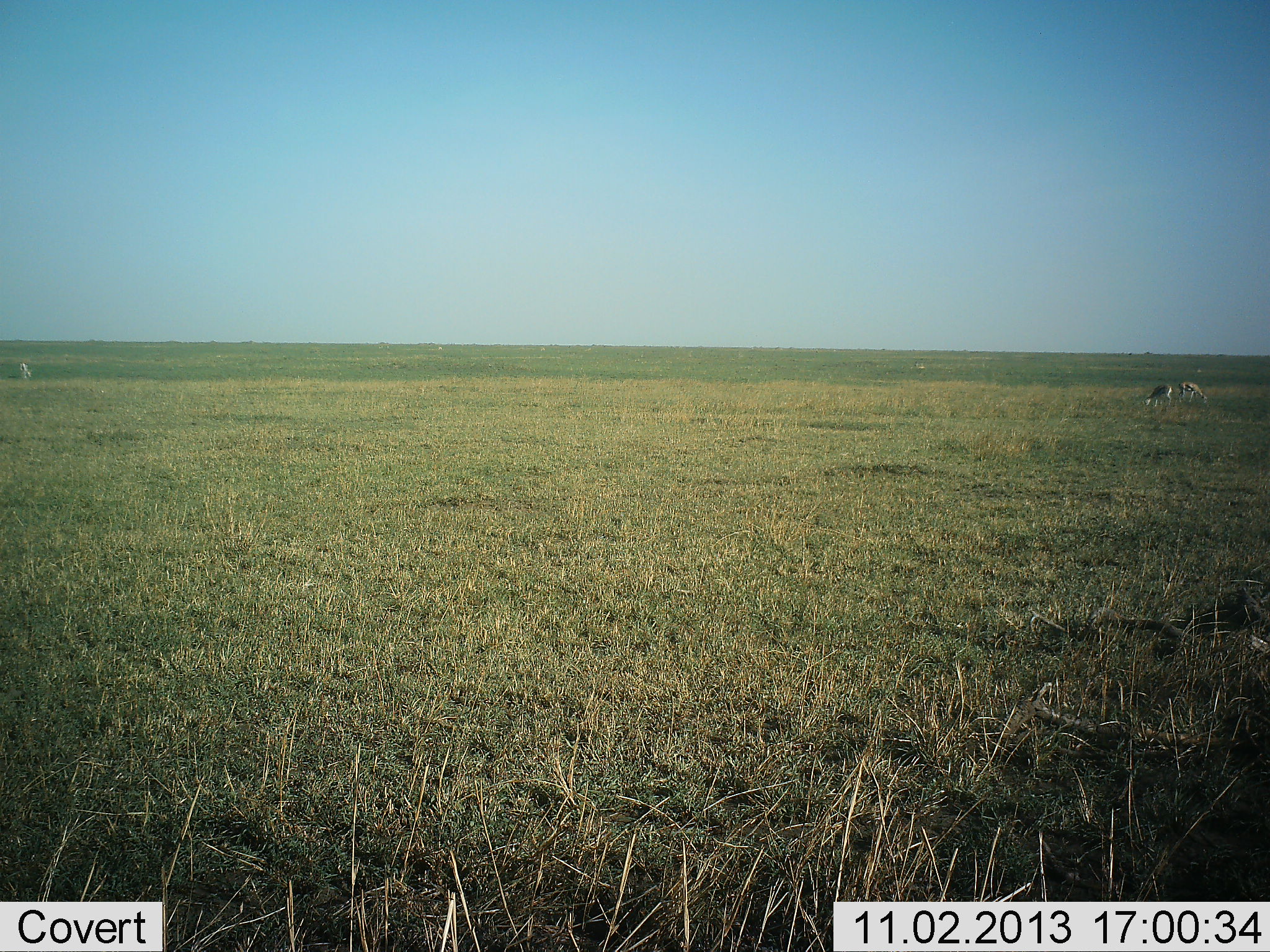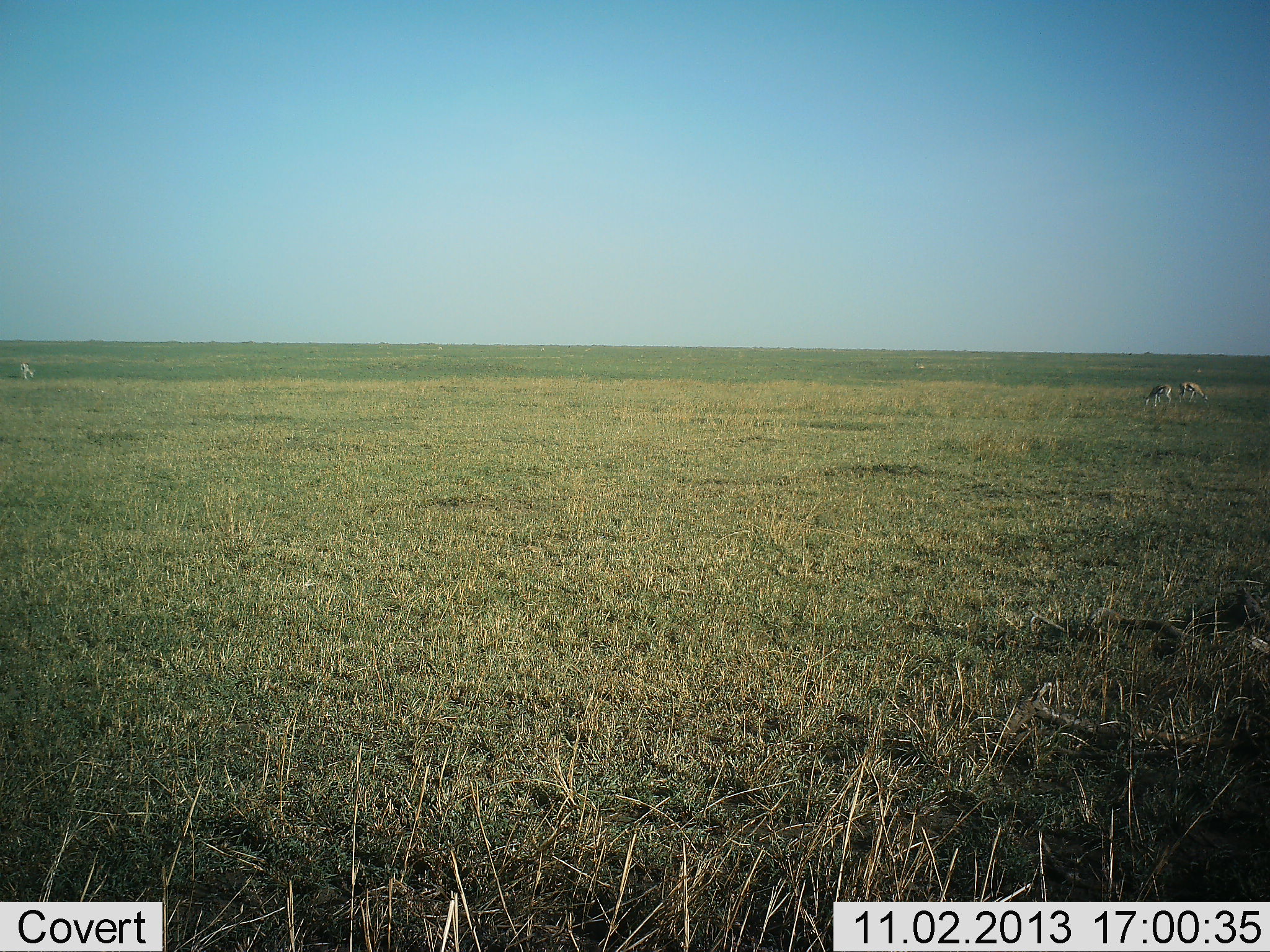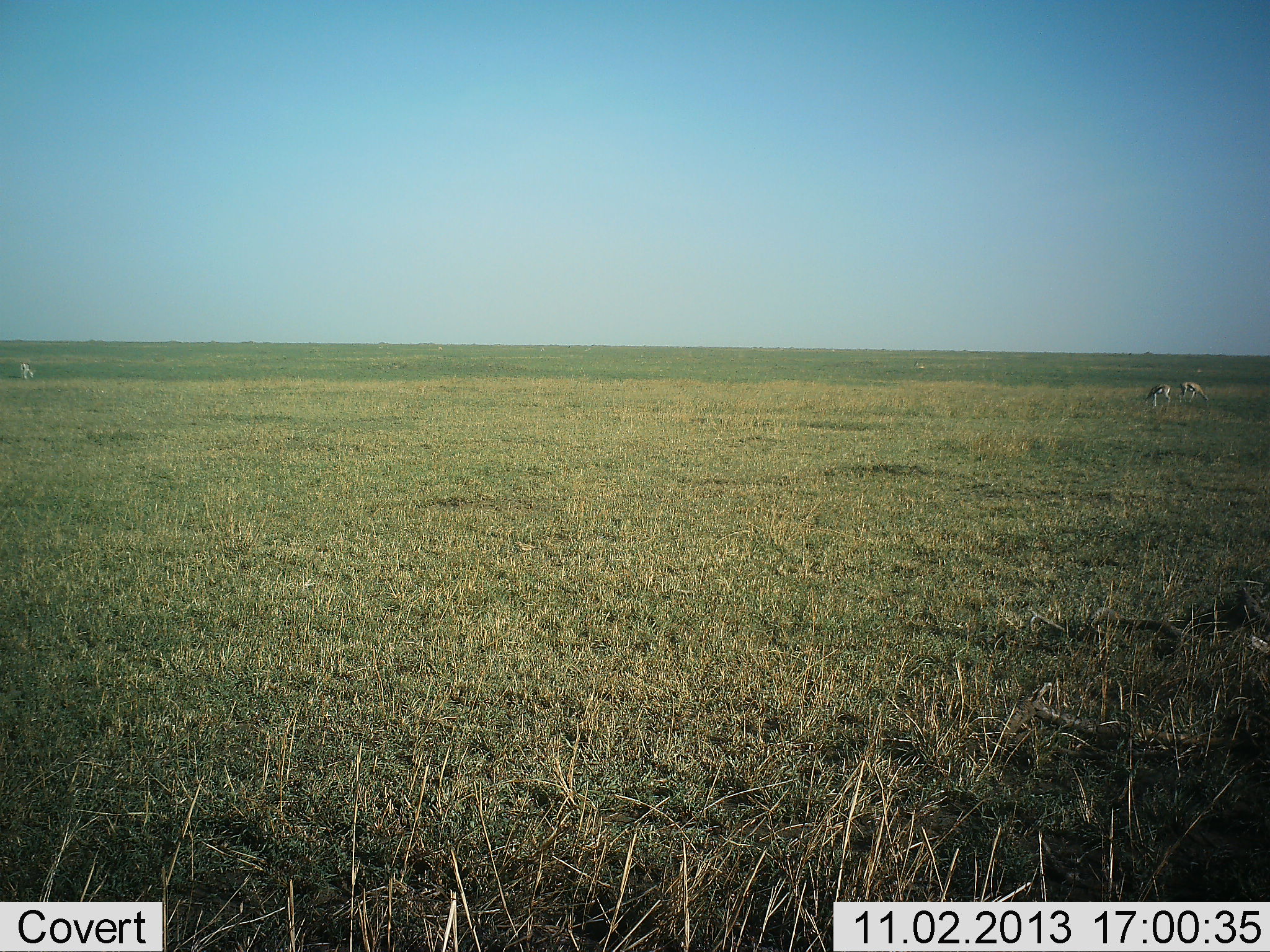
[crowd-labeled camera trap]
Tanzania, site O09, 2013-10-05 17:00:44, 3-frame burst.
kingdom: Animalia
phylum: Chordata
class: Mammalia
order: Artiodactyla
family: Bovidae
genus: Eudorcas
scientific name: Eudorcas thomsonii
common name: thomson's gazelle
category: gazellethomsons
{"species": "gazellethomsons (thomson's gazelle) (Eudorcas thomsonii)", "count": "3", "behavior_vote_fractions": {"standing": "40%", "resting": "0%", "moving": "0%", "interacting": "0%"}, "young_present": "0%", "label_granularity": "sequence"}